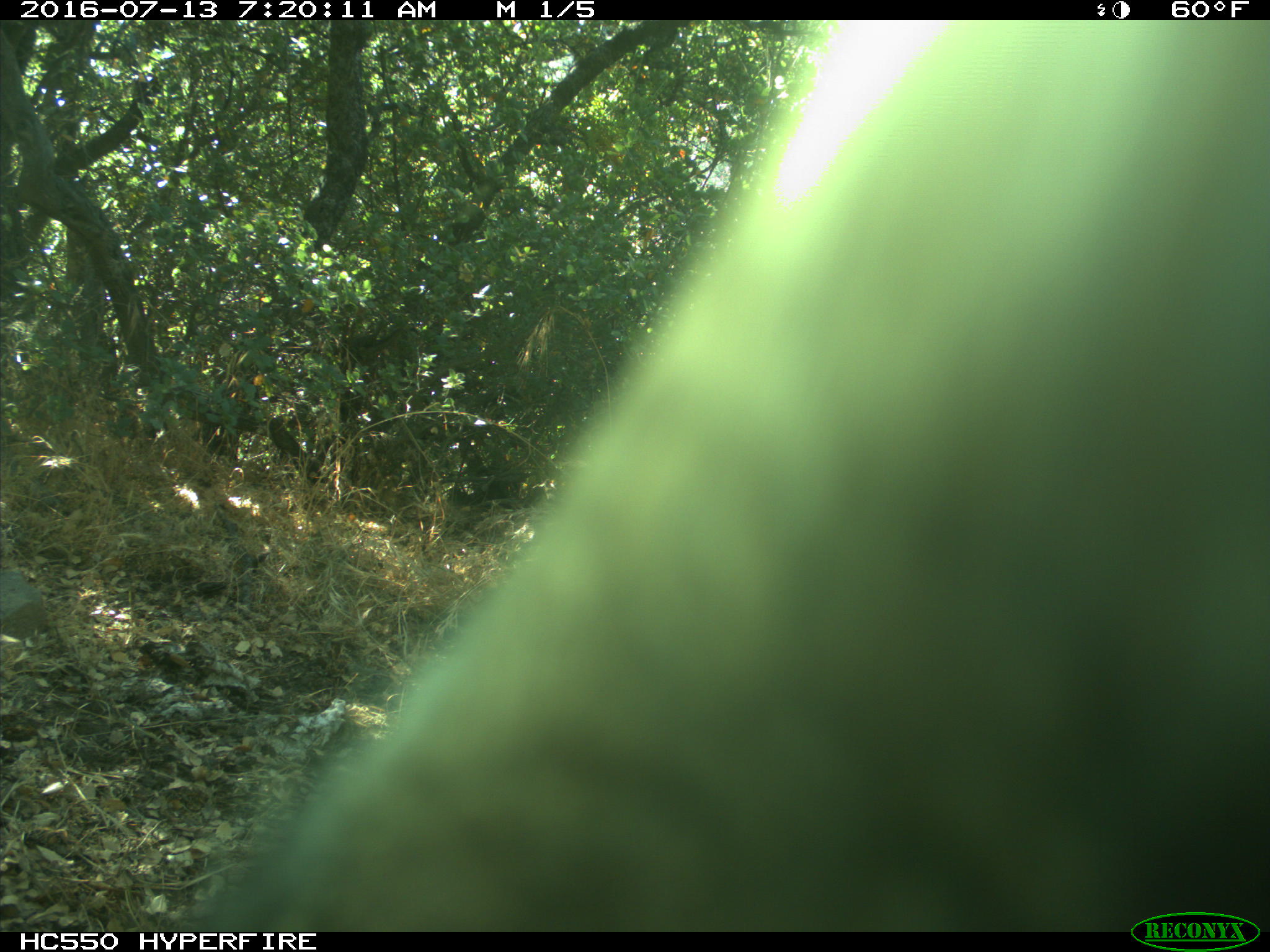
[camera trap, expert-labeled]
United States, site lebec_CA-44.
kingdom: Animalia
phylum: Chordata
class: Mammalia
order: Artiodactyla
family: Bovidae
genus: Bos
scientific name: Bos taurus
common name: domestic cow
Bos taurus (domestic cow).